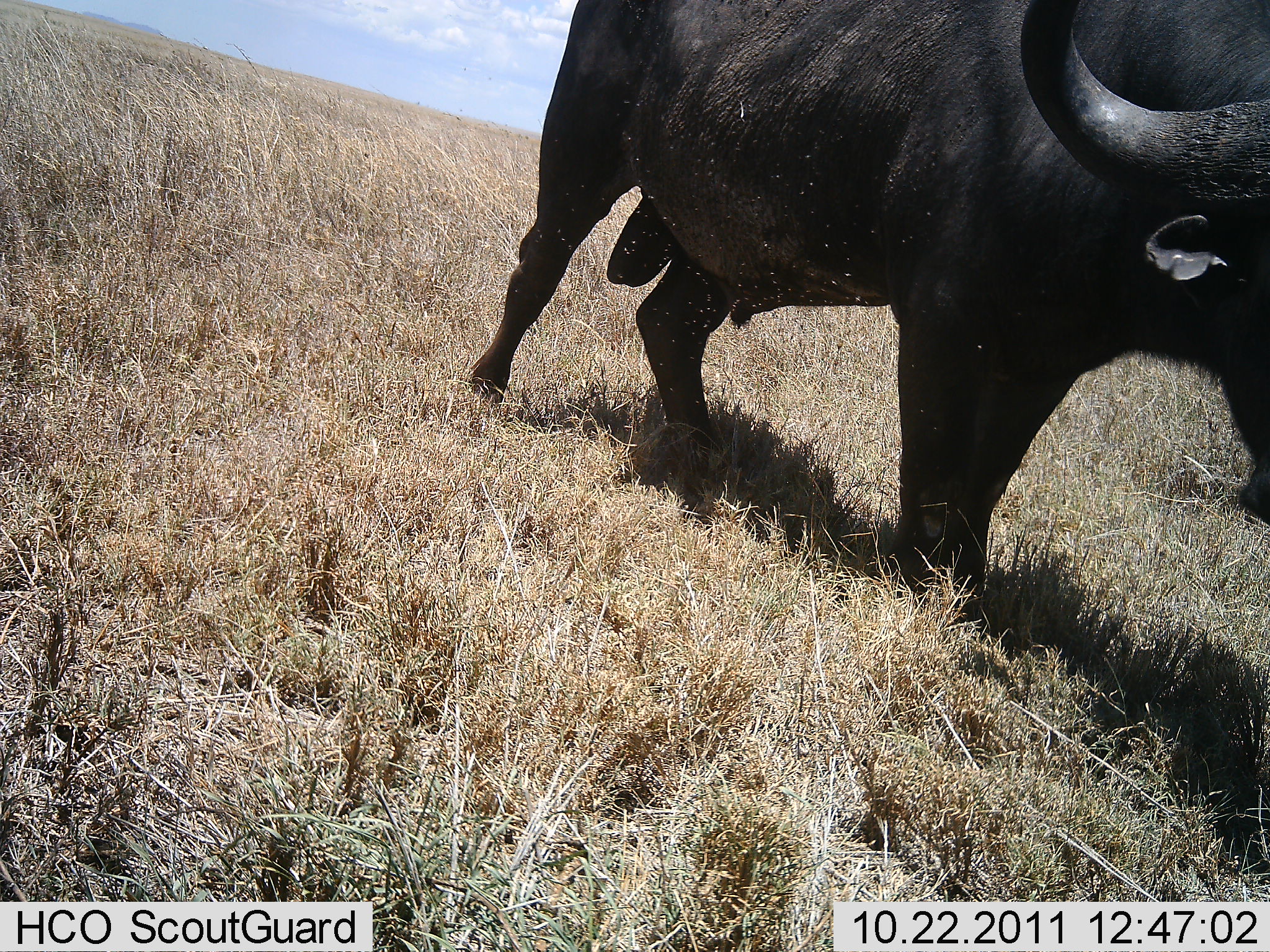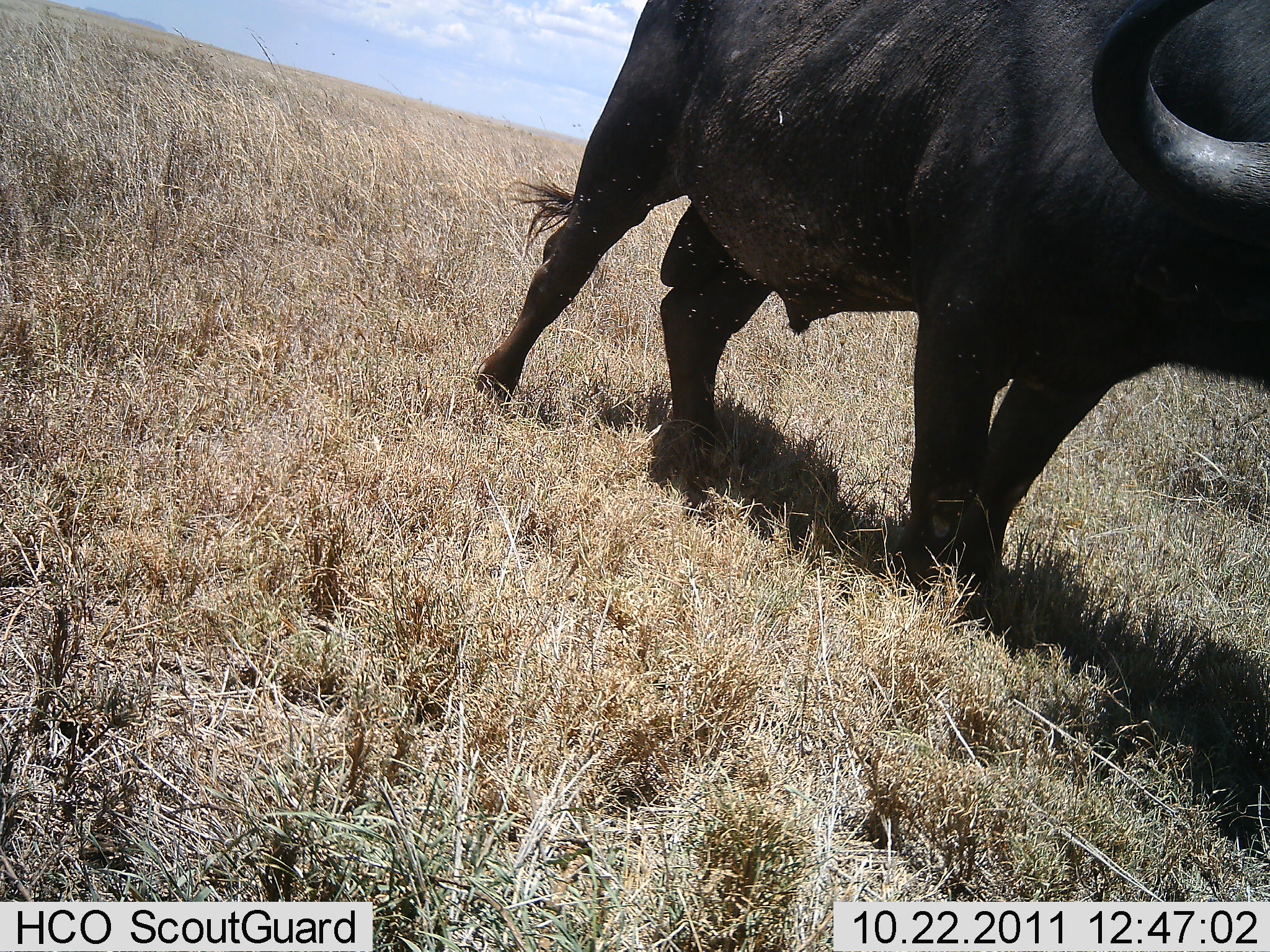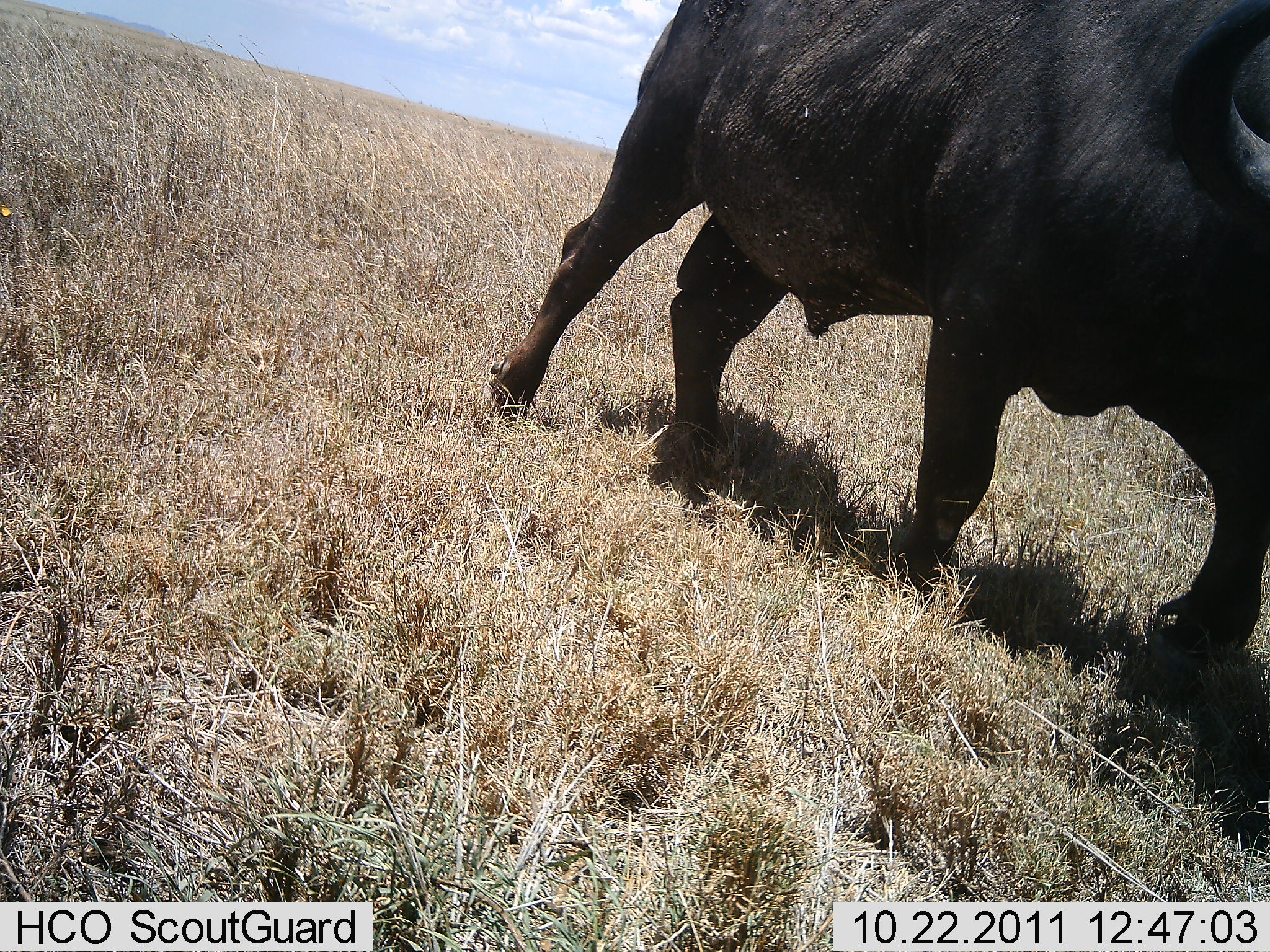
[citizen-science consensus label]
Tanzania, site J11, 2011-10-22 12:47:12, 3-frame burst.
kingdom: Animalia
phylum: Chordata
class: Mammalia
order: Artiodactyla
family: Bovidae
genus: Syncerus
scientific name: Syncerus caffer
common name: cape buffalo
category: buffalo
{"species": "buffalo (cape buffalo) (Syncerus caffer)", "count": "1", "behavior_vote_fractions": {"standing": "15%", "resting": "0%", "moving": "77%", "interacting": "8%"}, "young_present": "0%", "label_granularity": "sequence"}